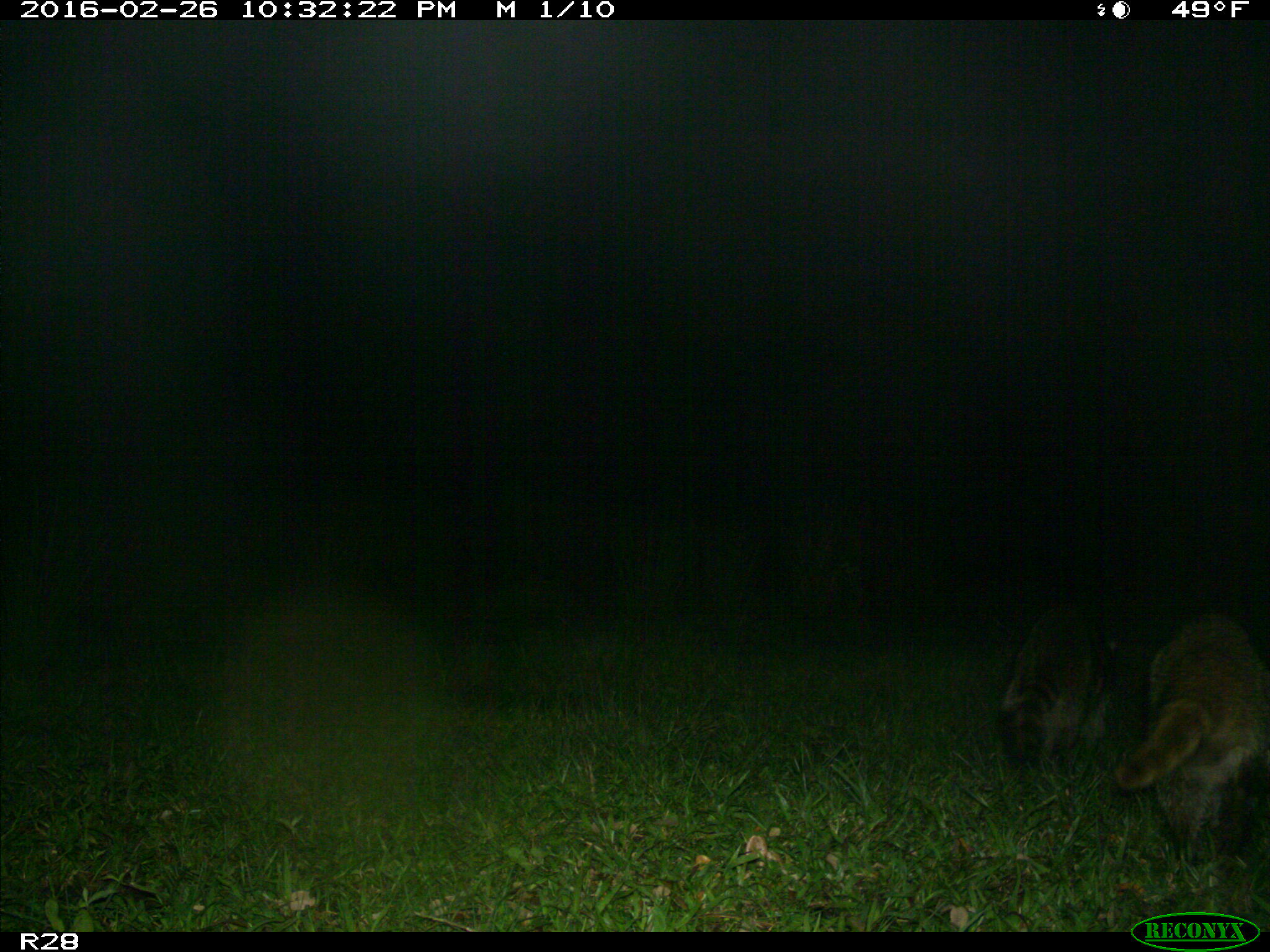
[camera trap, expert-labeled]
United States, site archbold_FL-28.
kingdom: Animalia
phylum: Chordata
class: Mammalia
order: Carnivora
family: Procyonidae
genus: Procyon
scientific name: Procyon lotor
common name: common raccoon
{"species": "Procyon lotor (common raccoon)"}